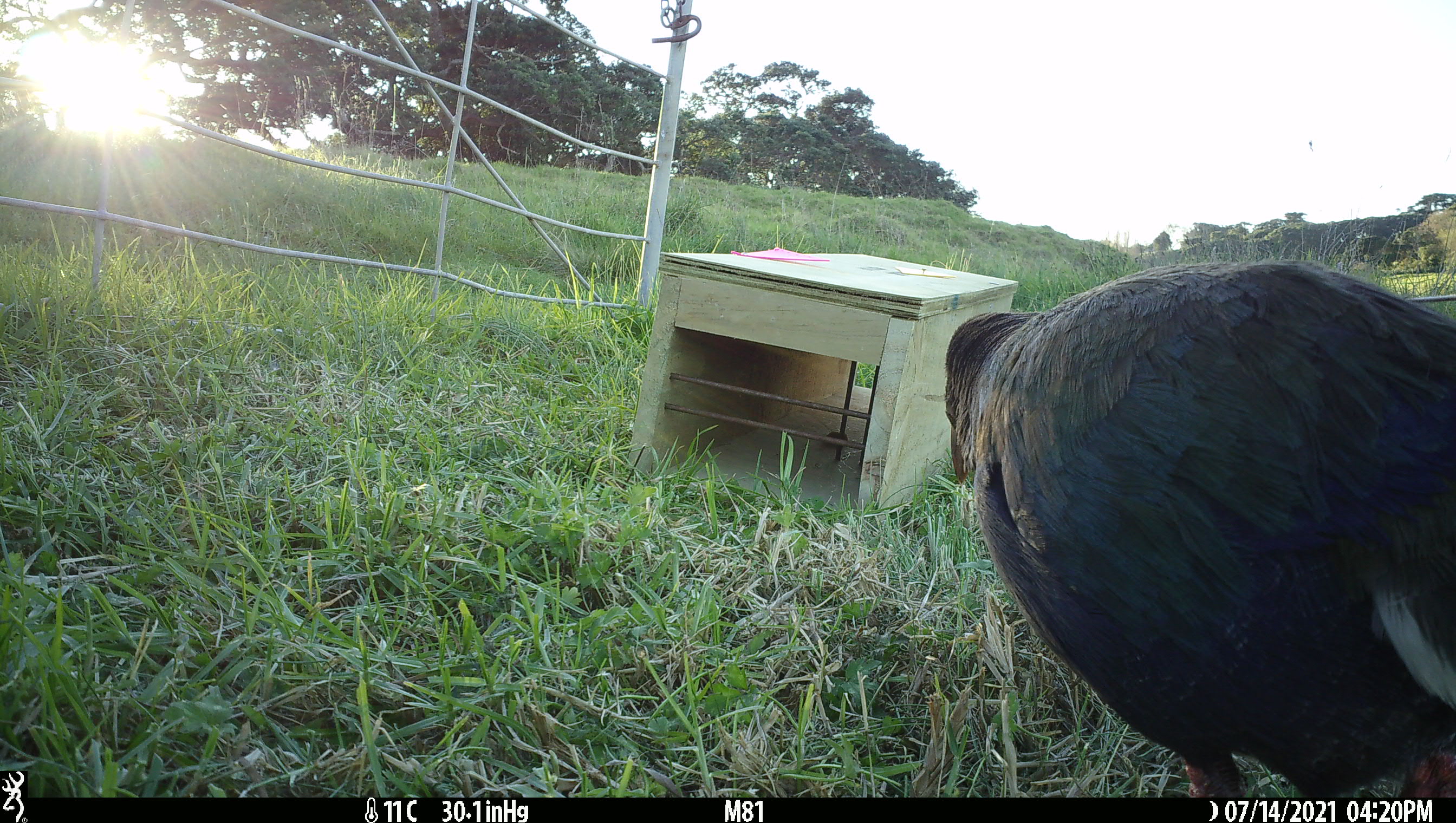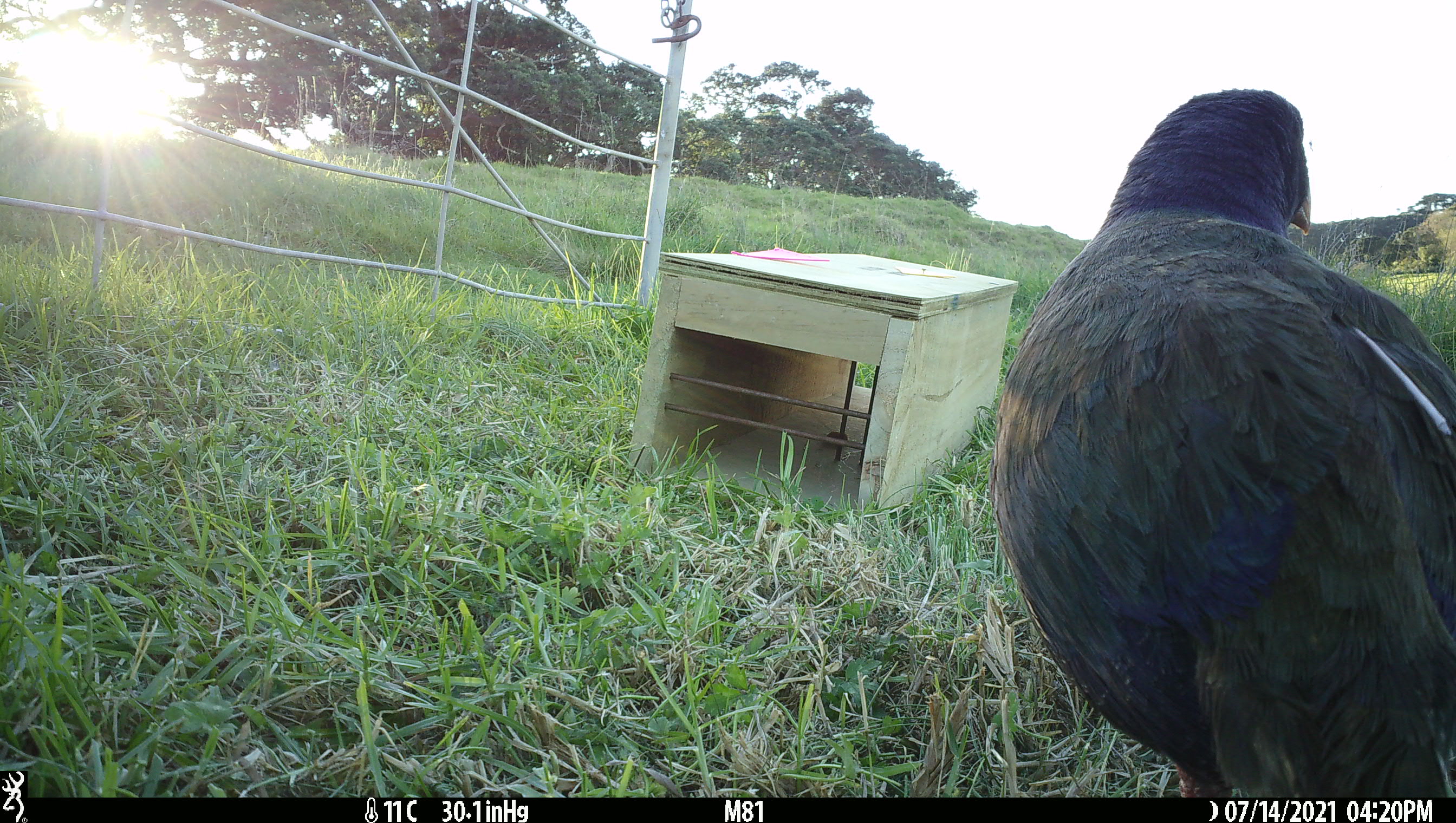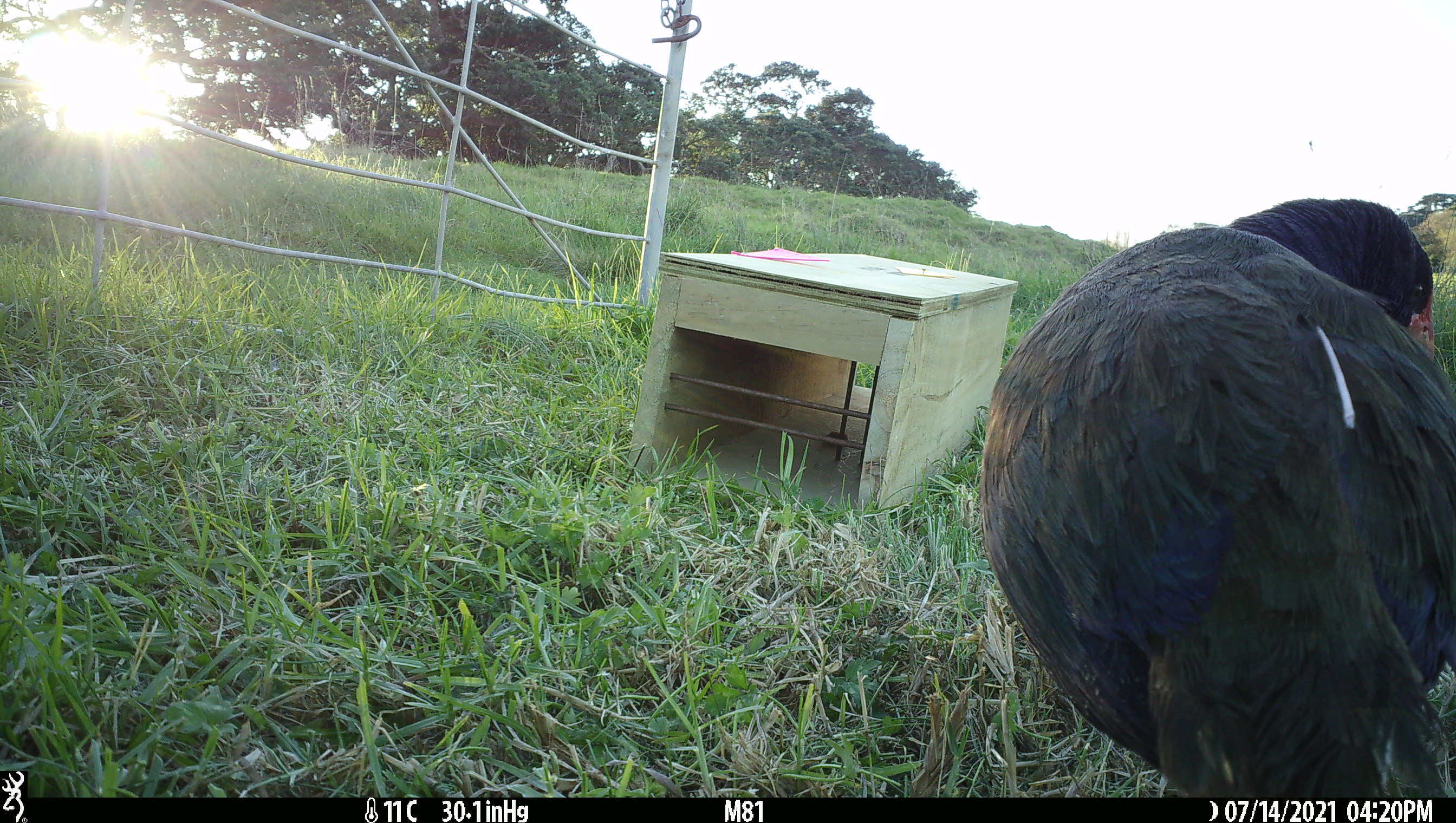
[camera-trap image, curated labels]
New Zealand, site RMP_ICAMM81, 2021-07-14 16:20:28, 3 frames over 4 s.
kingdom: Animalia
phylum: Chordata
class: Aves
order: Gruiformes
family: Rallidae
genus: Porphyrio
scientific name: Porphyrio mantelli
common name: takahe